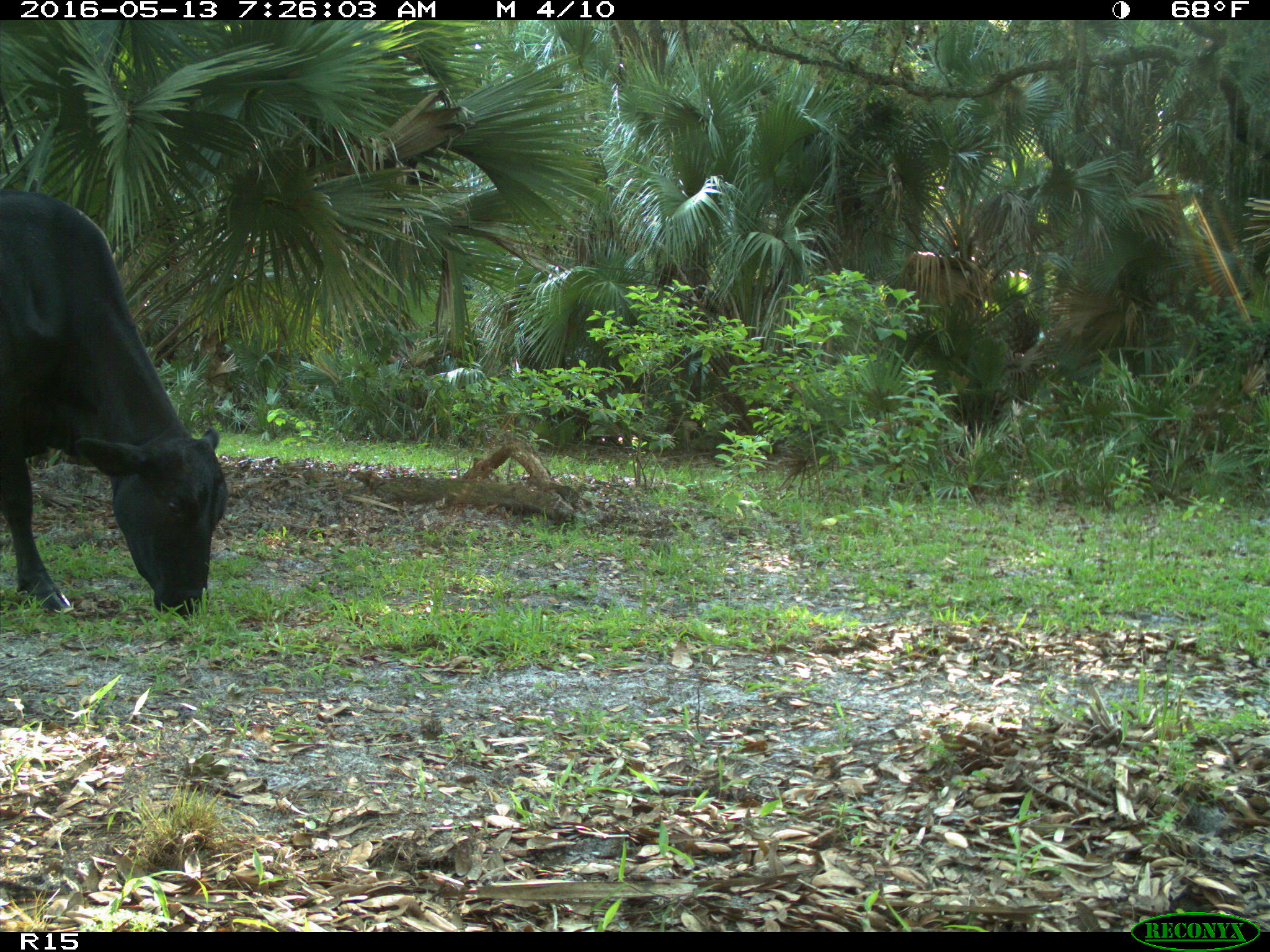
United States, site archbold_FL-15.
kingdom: Animalia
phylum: Chordata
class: Mammalia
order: Artiodactyla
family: Bovidae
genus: Bos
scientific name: Bos taurus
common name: domestic cow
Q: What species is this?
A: Bos taurus (domestic cow).